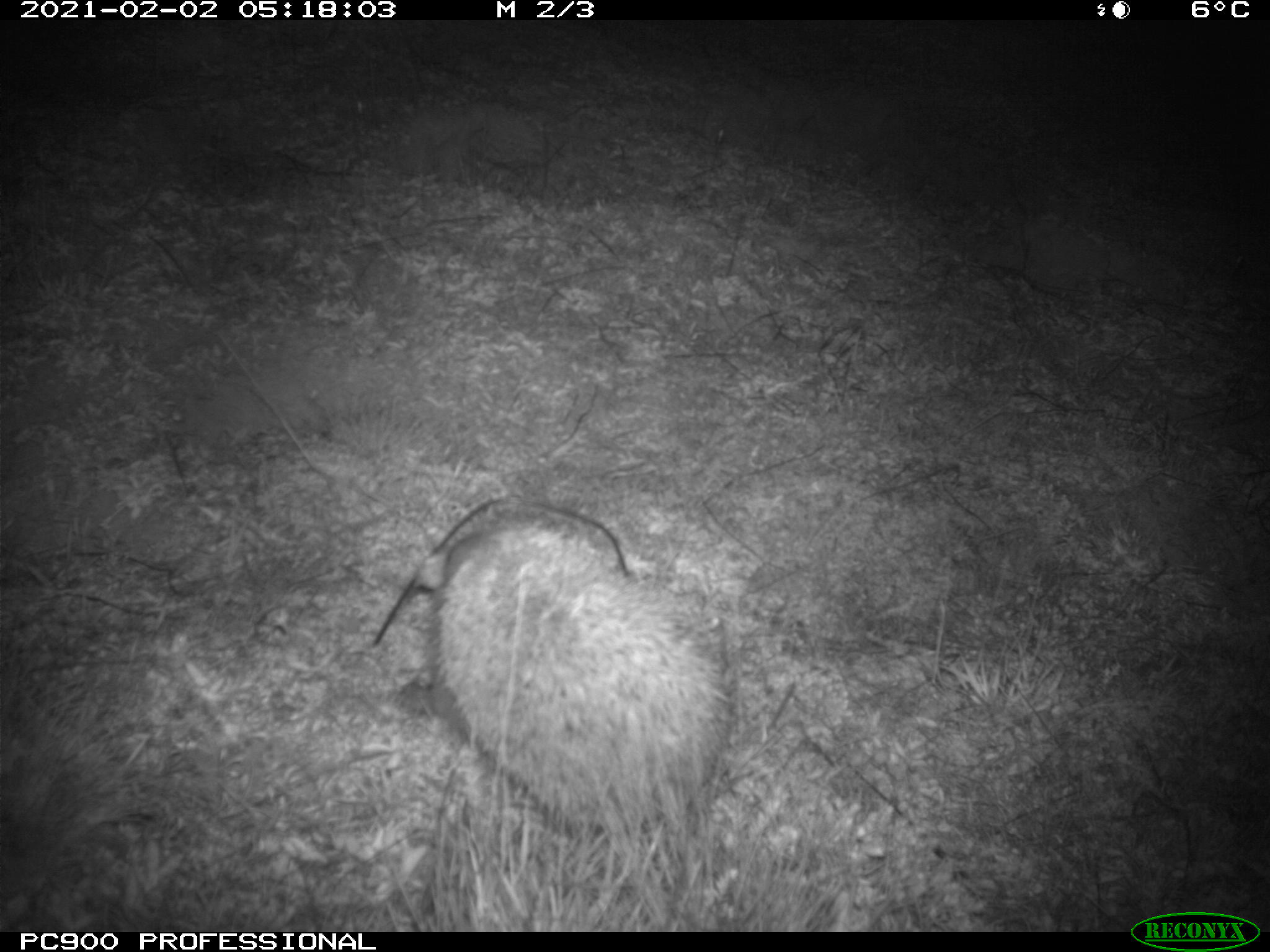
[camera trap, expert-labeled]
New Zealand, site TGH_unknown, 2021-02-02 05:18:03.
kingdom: Animalia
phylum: Chordata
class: Mammalia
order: Eulipotyphla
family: Erinaceidae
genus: Erinaceus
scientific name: Erinaceus europaeus europaeus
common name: european hedgehog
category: hedgehog